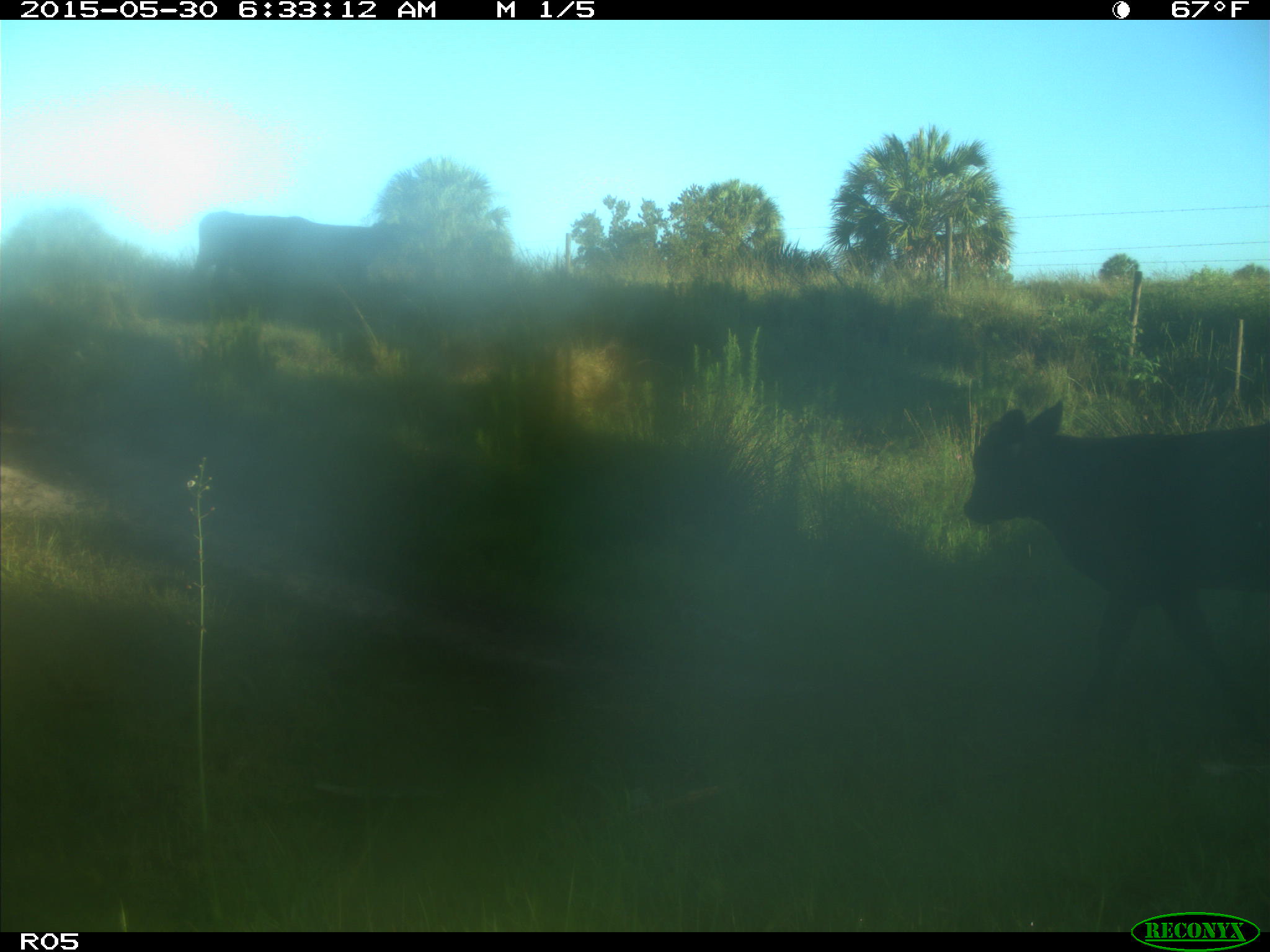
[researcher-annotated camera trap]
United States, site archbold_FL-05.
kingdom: Animalia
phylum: Chordata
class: Mammalia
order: Artiodactyla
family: Bovidae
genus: Bos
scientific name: Bos taurus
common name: domestic cow